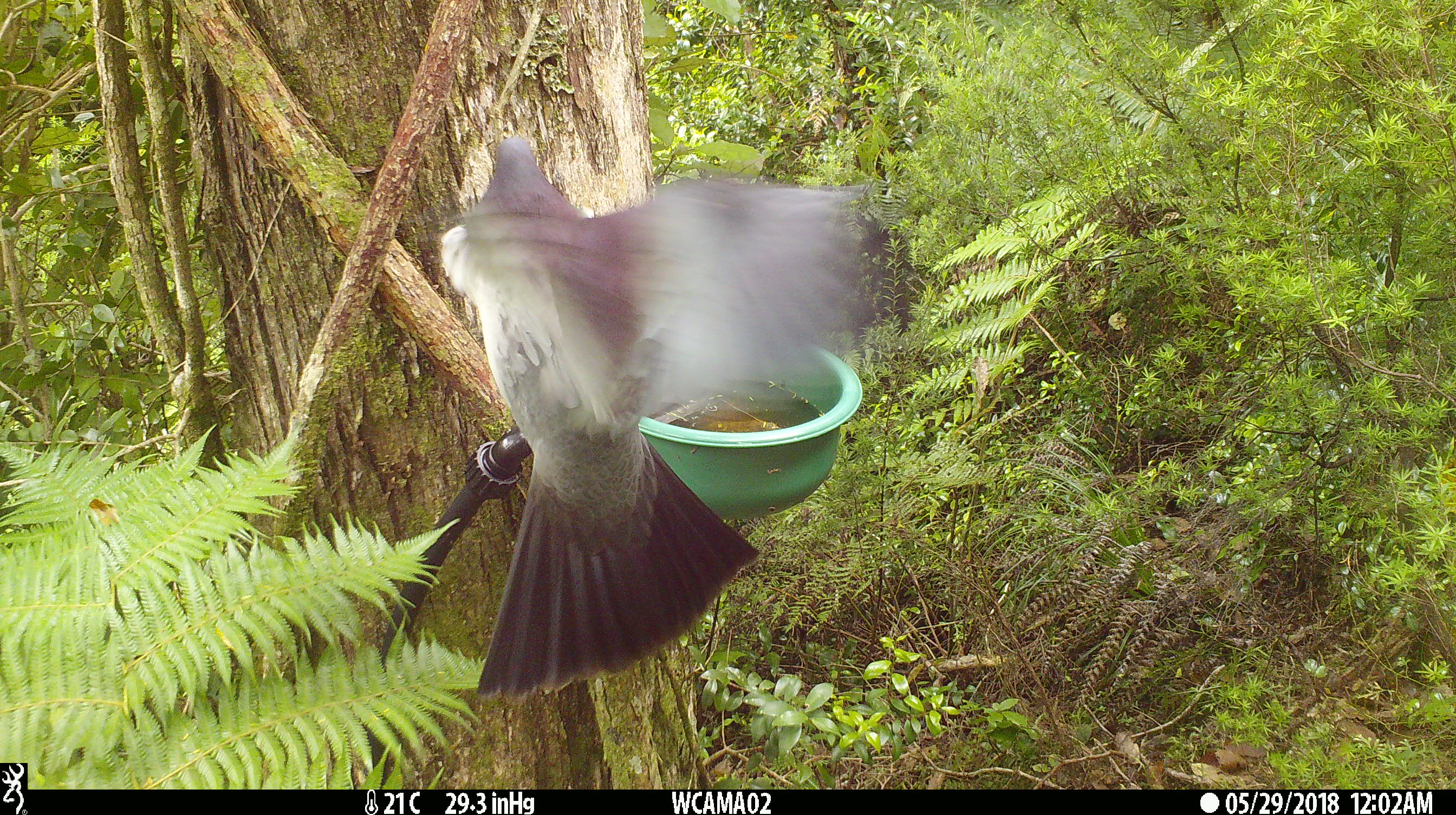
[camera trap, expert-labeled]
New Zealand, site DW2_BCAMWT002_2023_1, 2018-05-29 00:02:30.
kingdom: Animalia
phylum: Chordata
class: Aves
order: Columbiformes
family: Columbidae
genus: Hemiphaga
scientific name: Hemiphaga novaeseelandiae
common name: new zealand pigeon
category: kereru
Kereru (new zealand pigeon) (Hemiphaga novaeseelandiae).